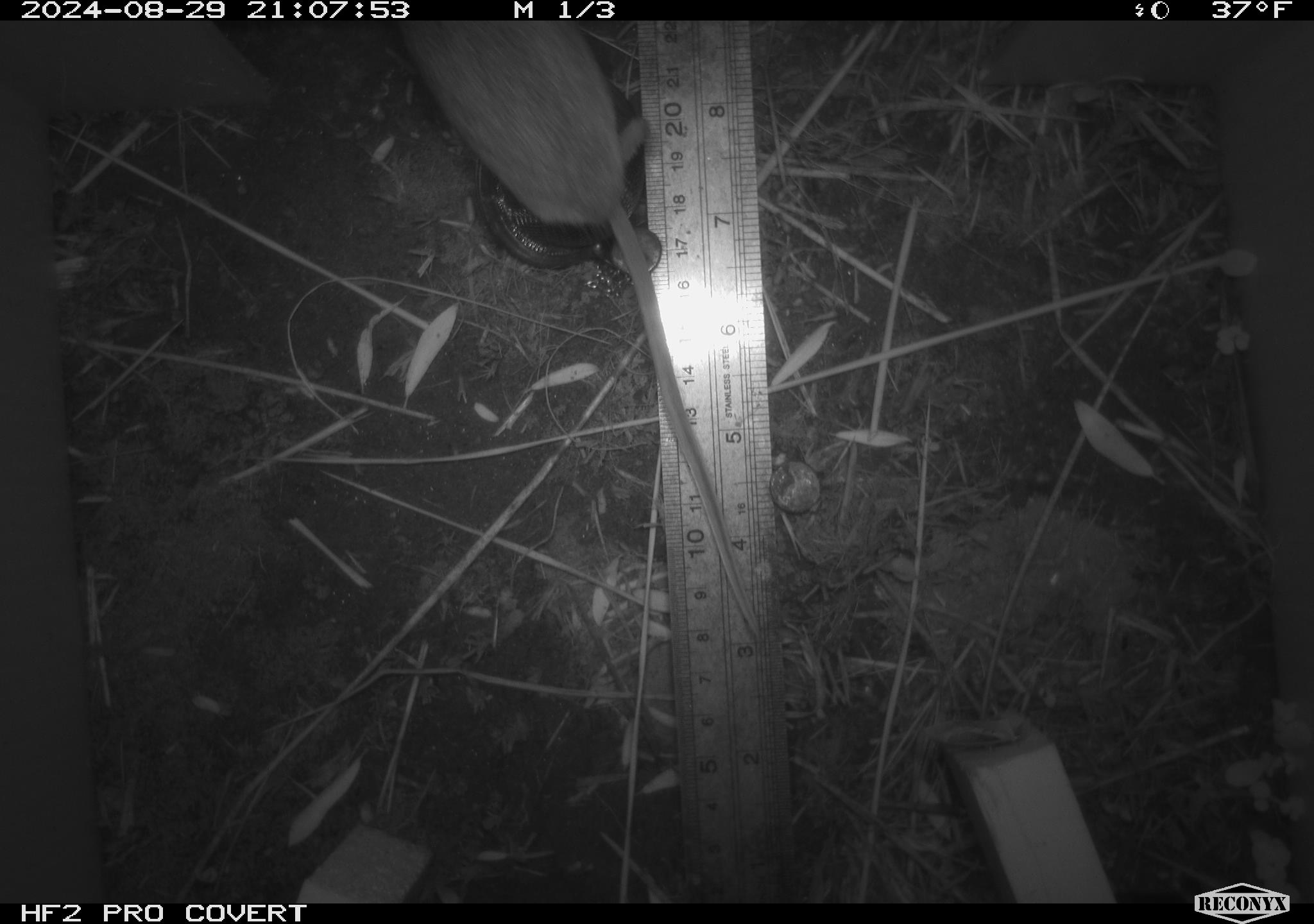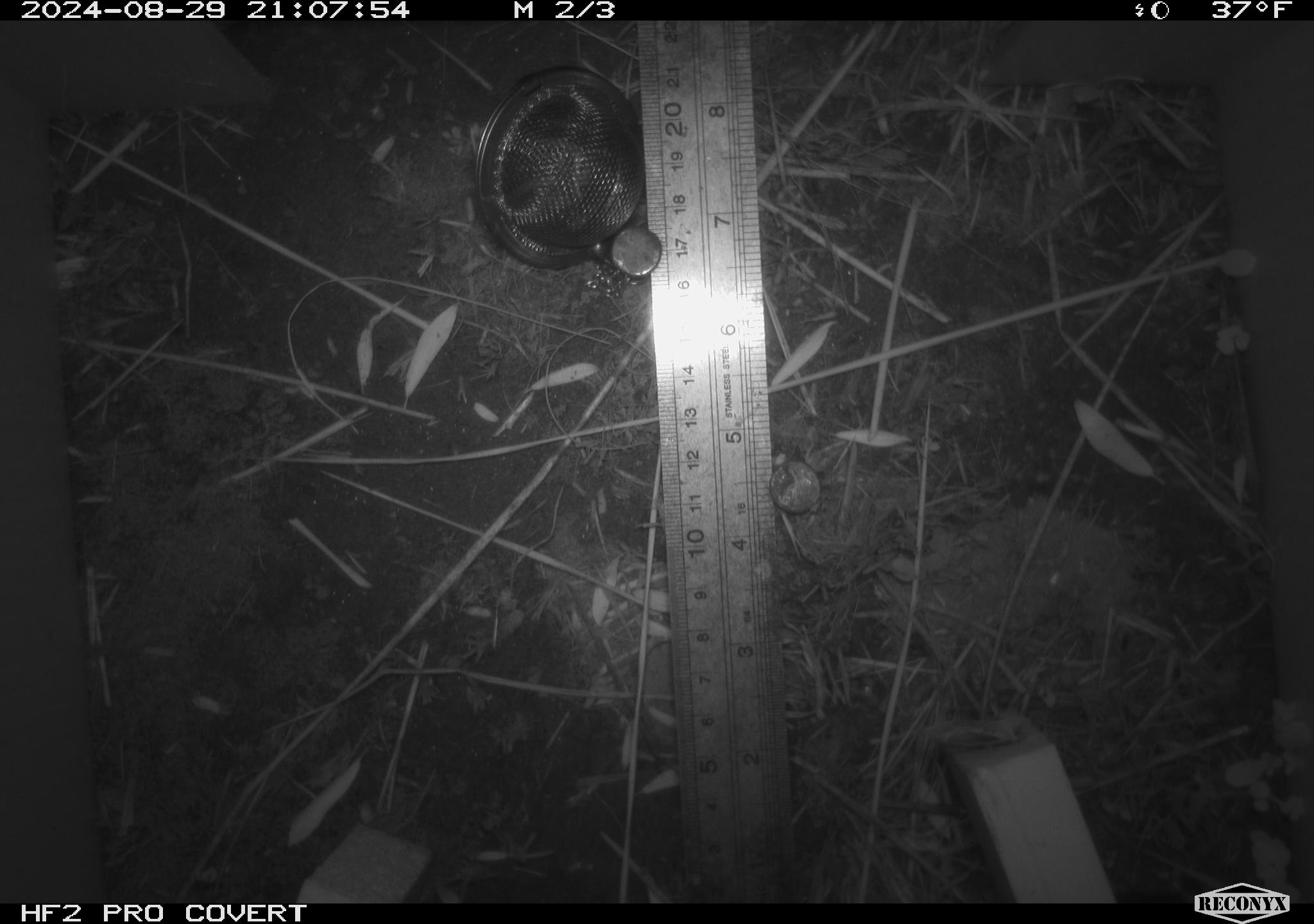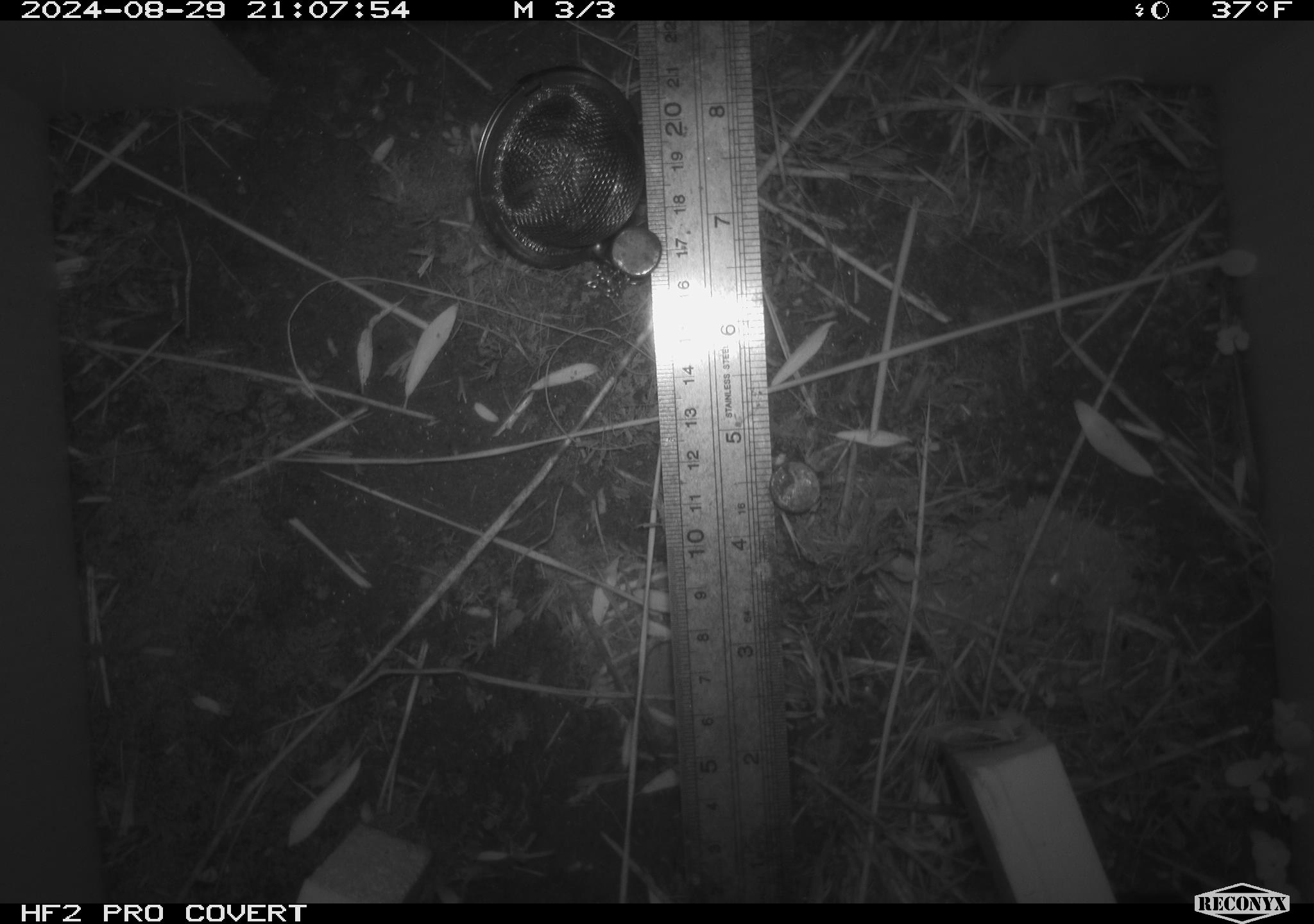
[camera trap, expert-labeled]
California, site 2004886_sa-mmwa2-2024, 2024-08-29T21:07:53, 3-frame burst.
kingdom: Animalia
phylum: Chordata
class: Mammalia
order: Rodentia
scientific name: Rodentia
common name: mouse species